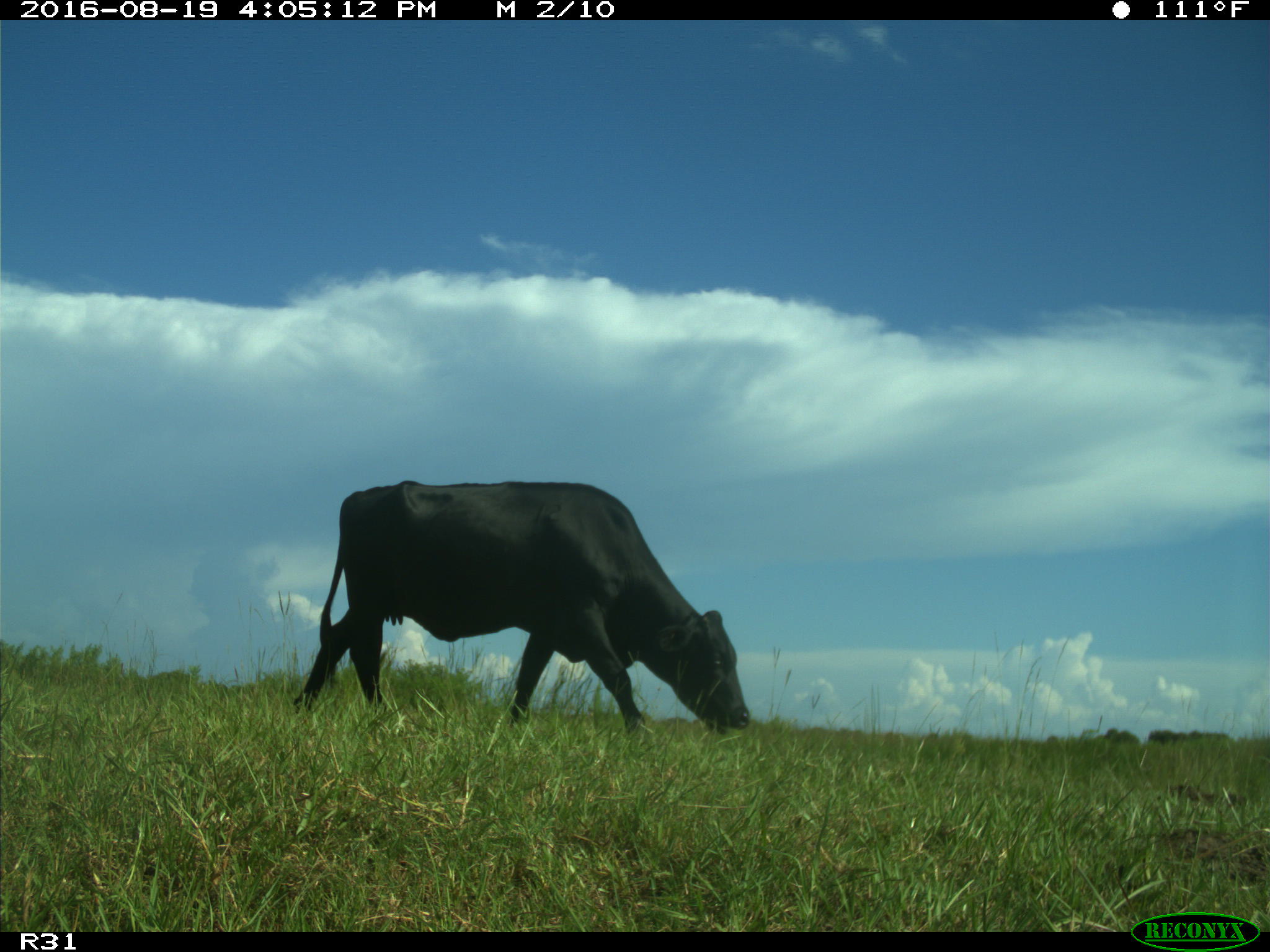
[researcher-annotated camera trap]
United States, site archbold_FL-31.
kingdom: Animalia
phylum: Chordata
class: Mammalia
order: Artiodactyla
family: Bovidae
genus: Bos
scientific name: Bos taurus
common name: domestic cow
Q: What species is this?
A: Bos taurus (domestic cow).